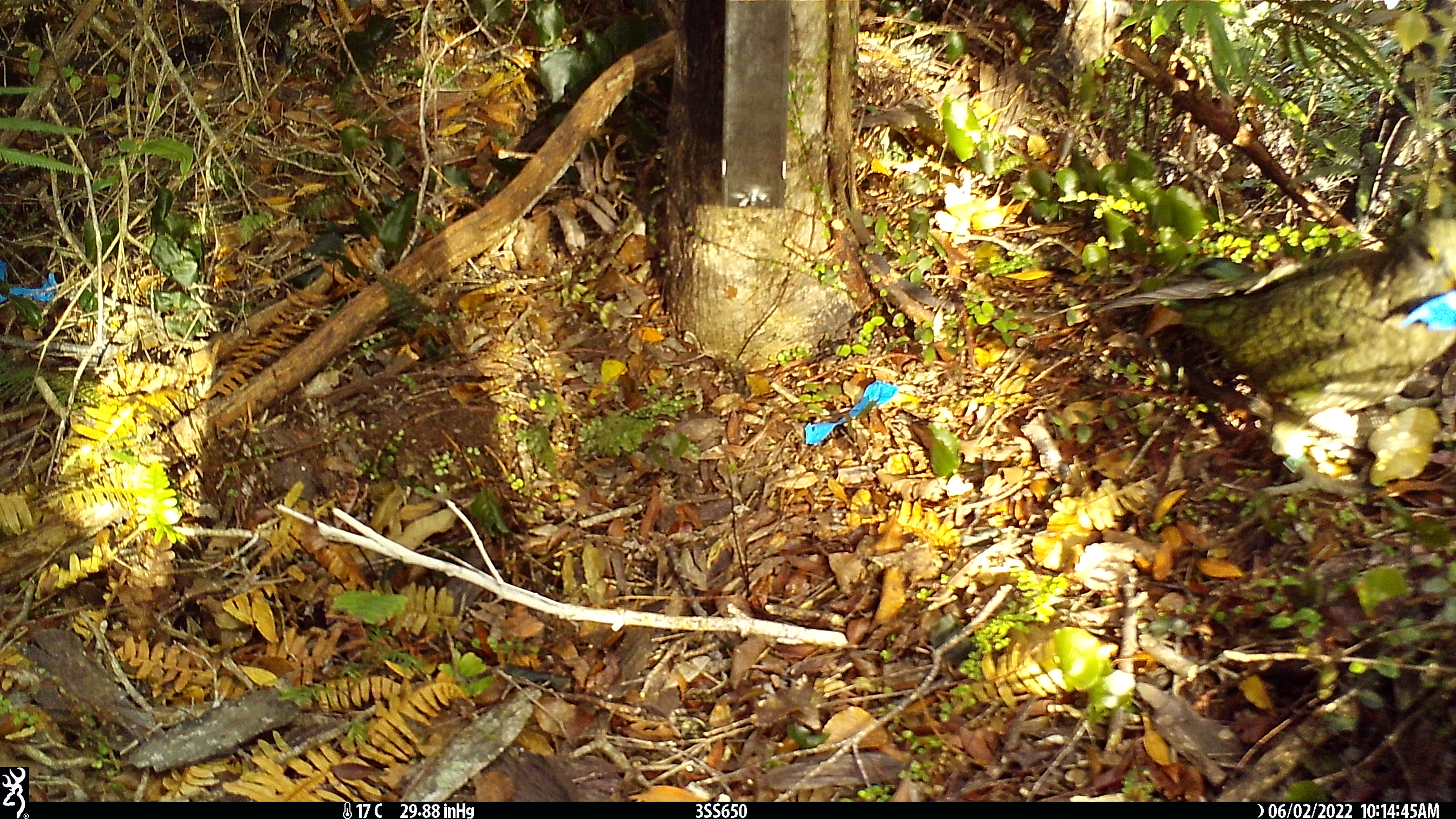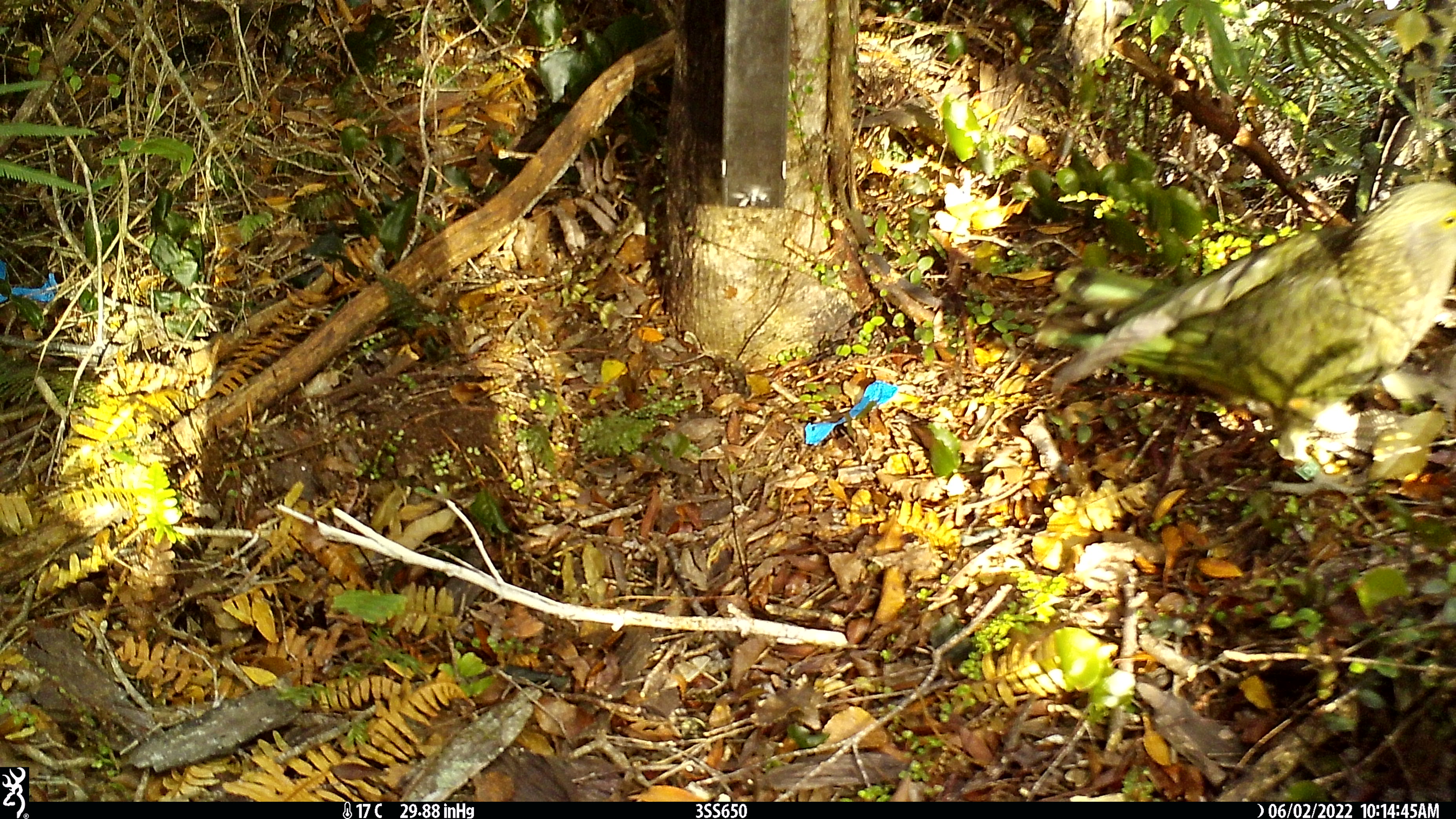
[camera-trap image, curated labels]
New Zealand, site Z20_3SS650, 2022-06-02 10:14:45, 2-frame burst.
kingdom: Animalia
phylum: Chordata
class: Aves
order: Psittaciformes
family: Strigopidae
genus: Nestor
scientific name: Nestor notabilis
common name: kea